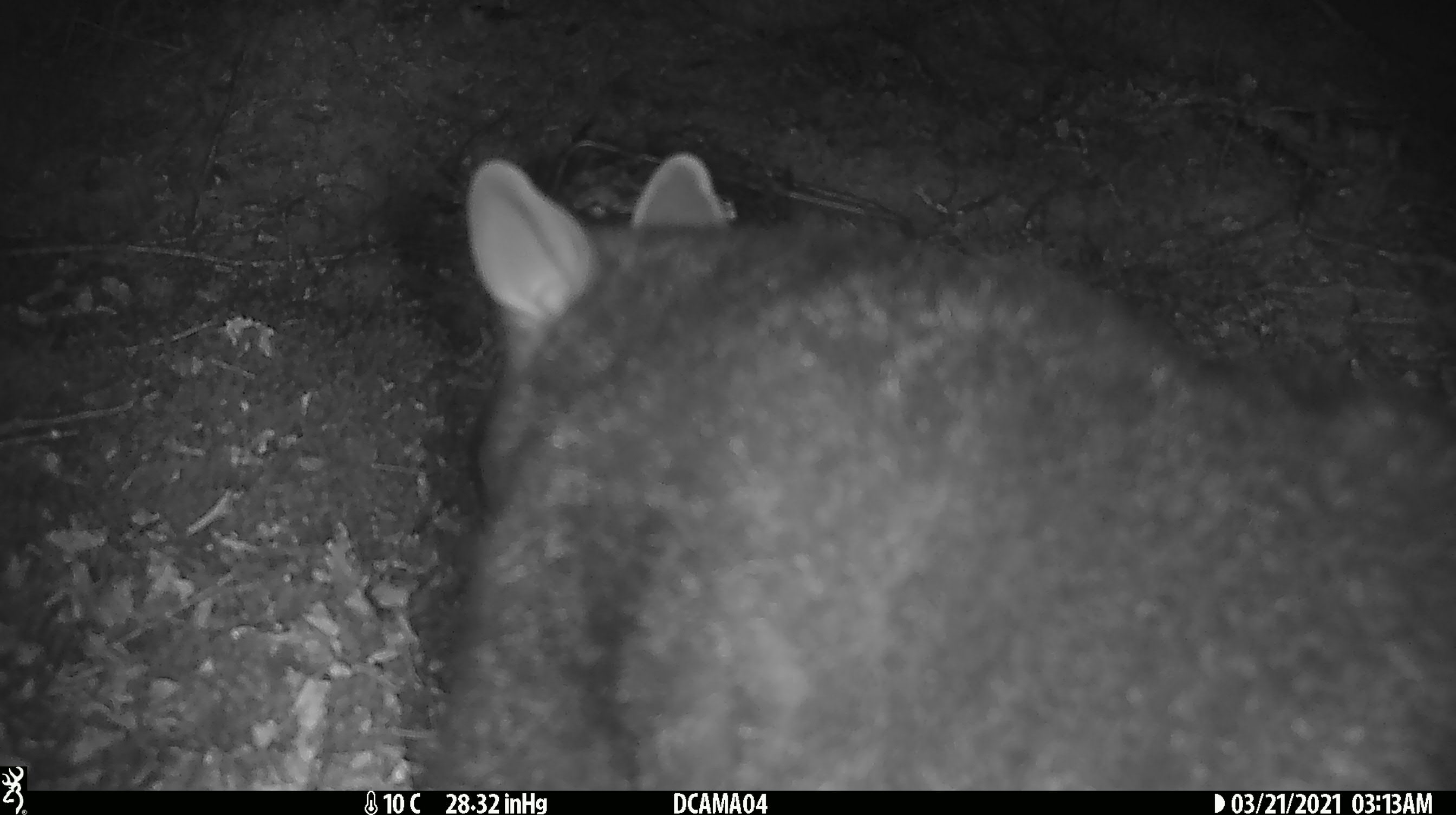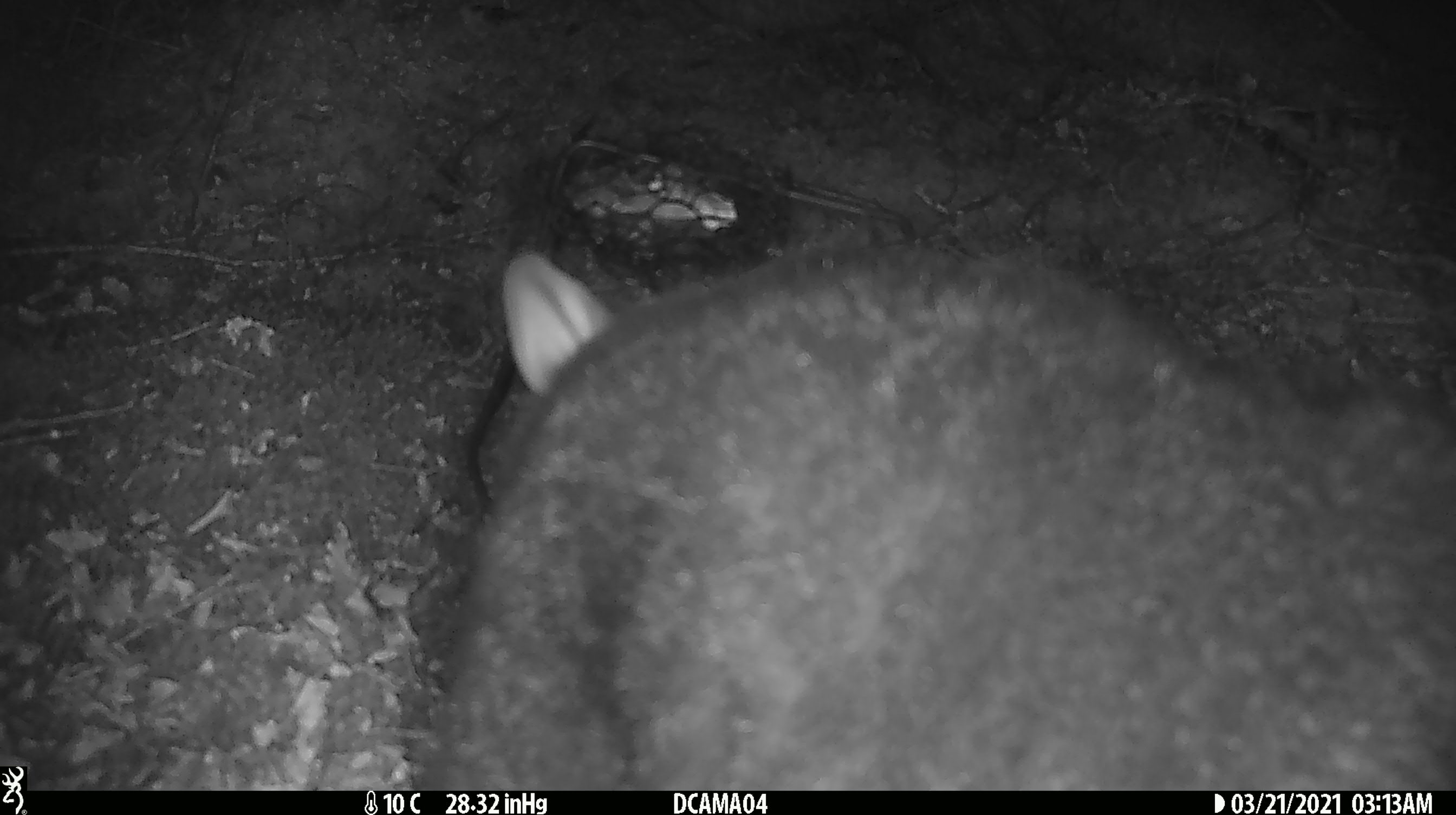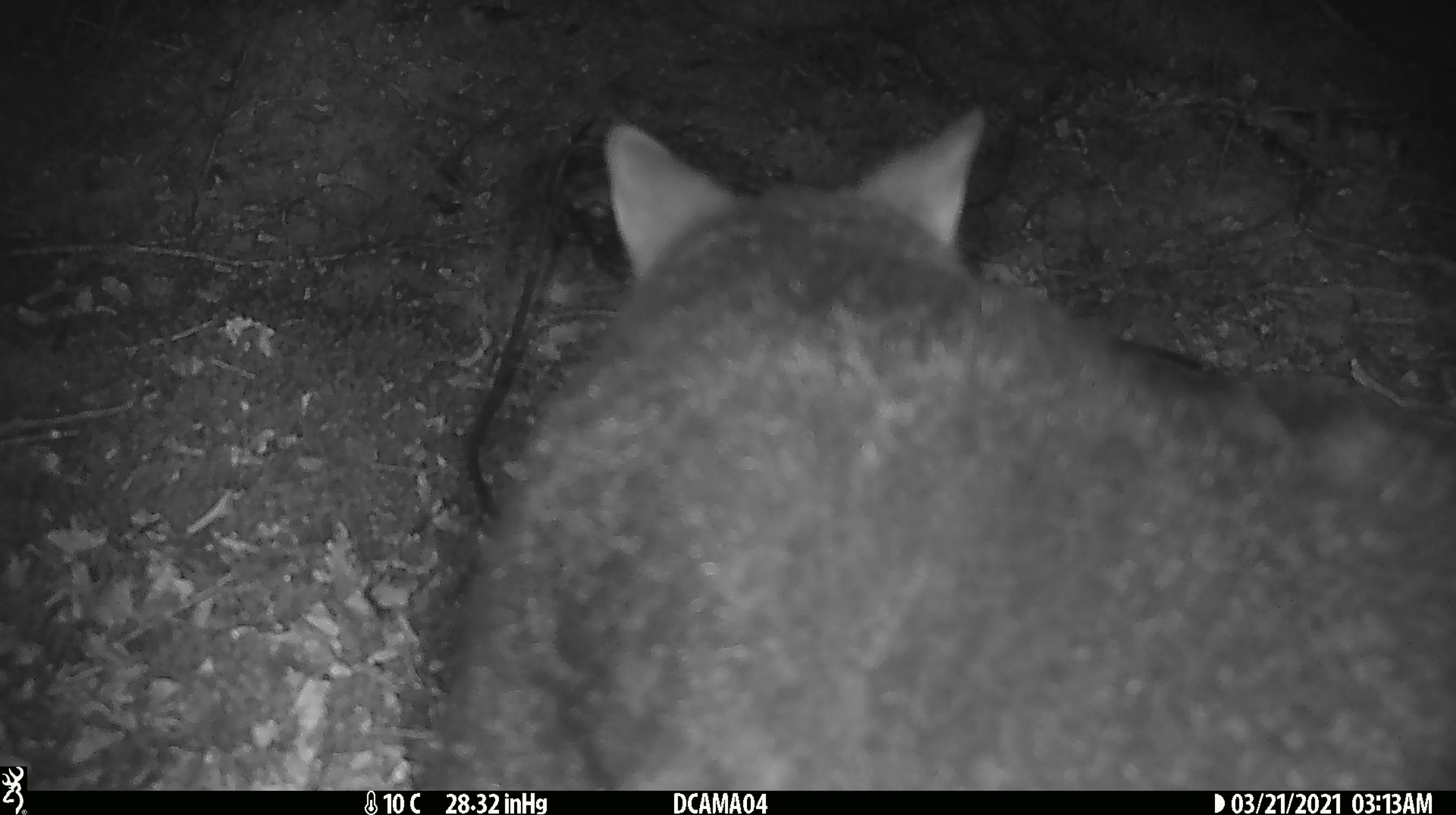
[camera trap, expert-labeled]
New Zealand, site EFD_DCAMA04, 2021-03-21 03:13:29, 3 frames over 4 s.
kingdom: Animalia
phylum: Chordata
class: Mammalia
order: Diprotodontia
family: Phalangeridae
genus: Trichosurus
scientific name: Trichosurus vulpecula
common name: common brushtail possum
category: possum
Possum (common brushtail possum) (Trichosurus vulpecula).